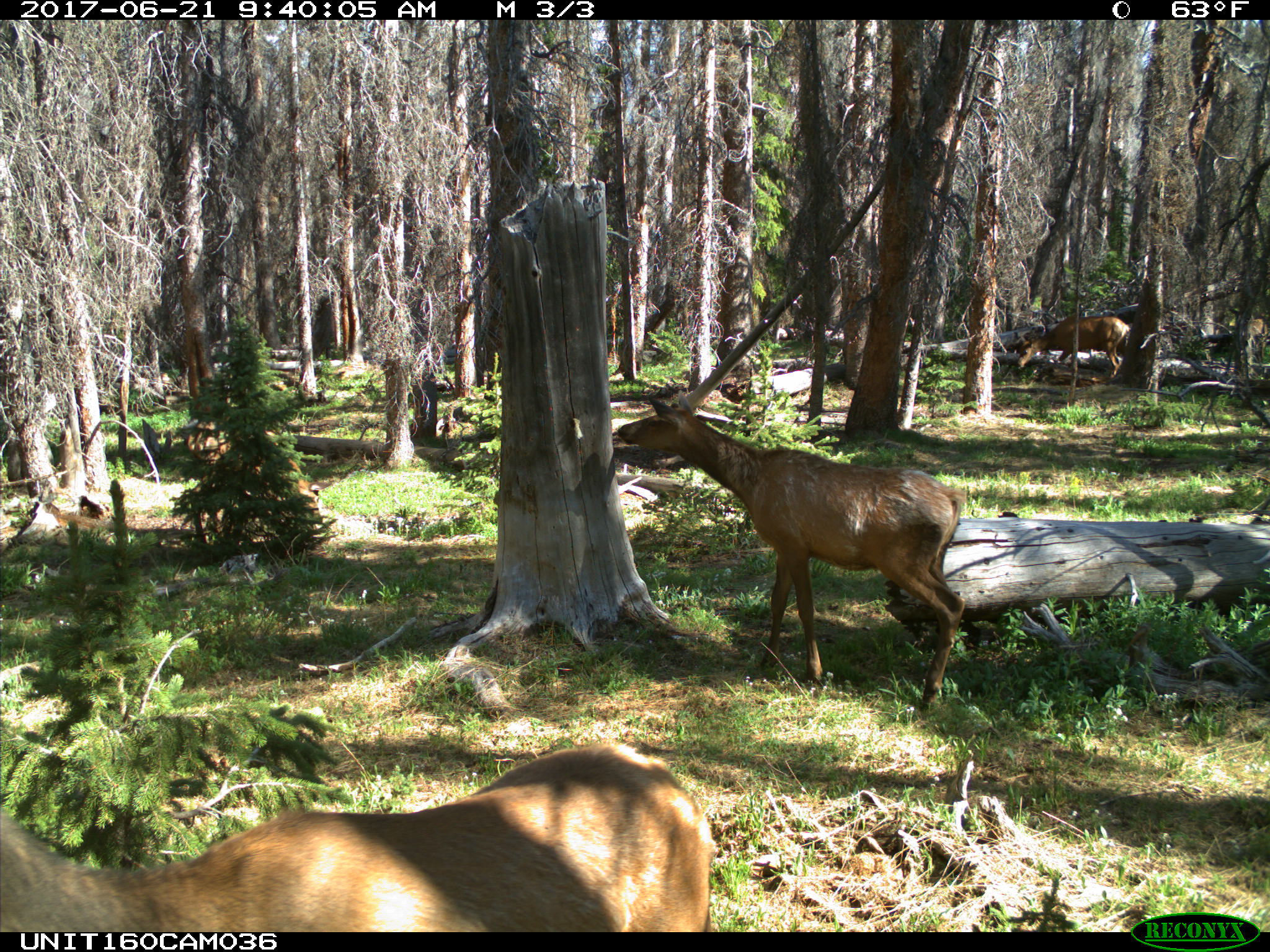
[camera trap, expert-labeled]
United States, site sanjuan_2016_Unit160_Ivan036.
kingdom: Animalia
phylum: Chordata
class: Mammalia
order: Artiodactyla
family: Cervidae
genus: Cervus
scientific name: Cervus elaphus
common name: red deer